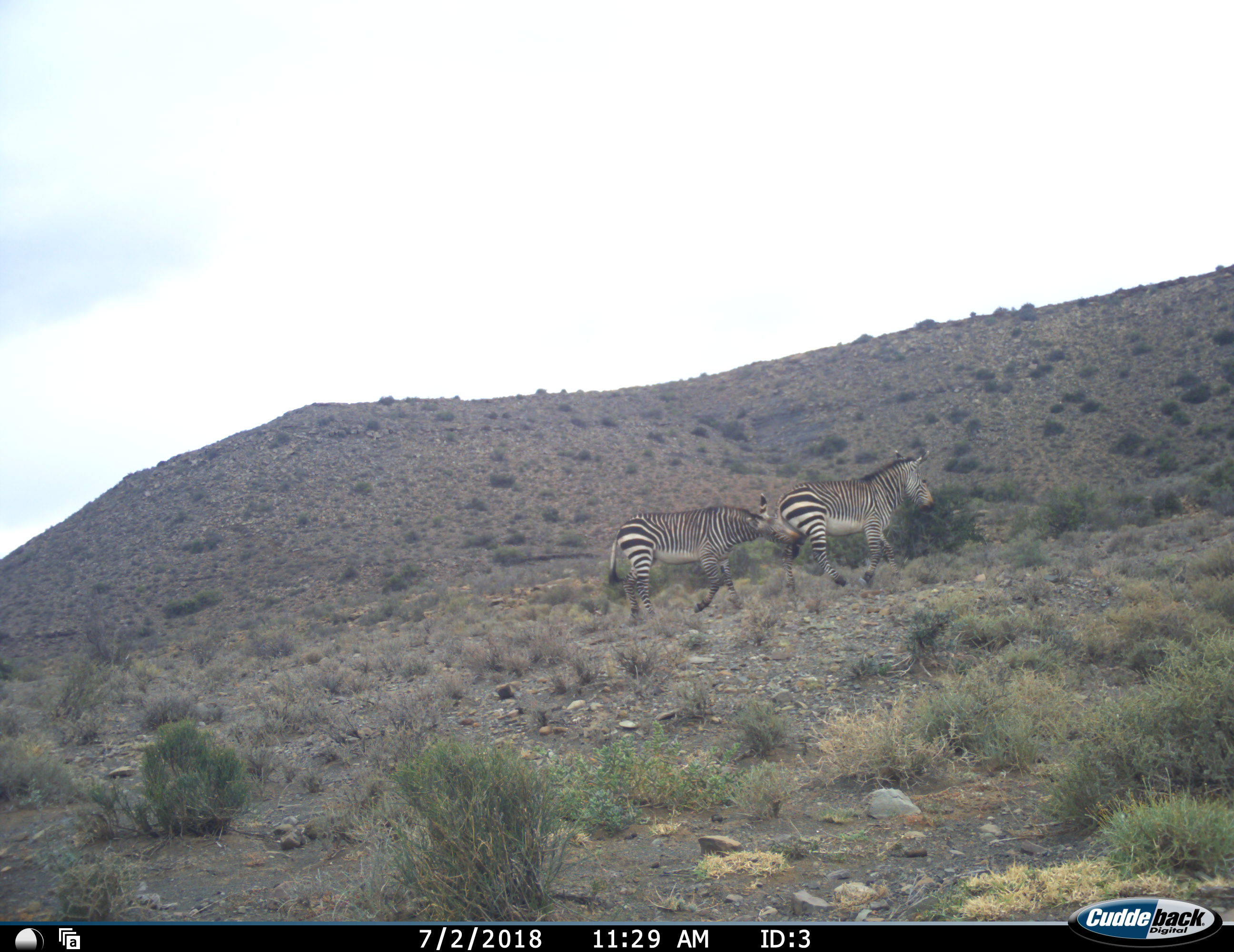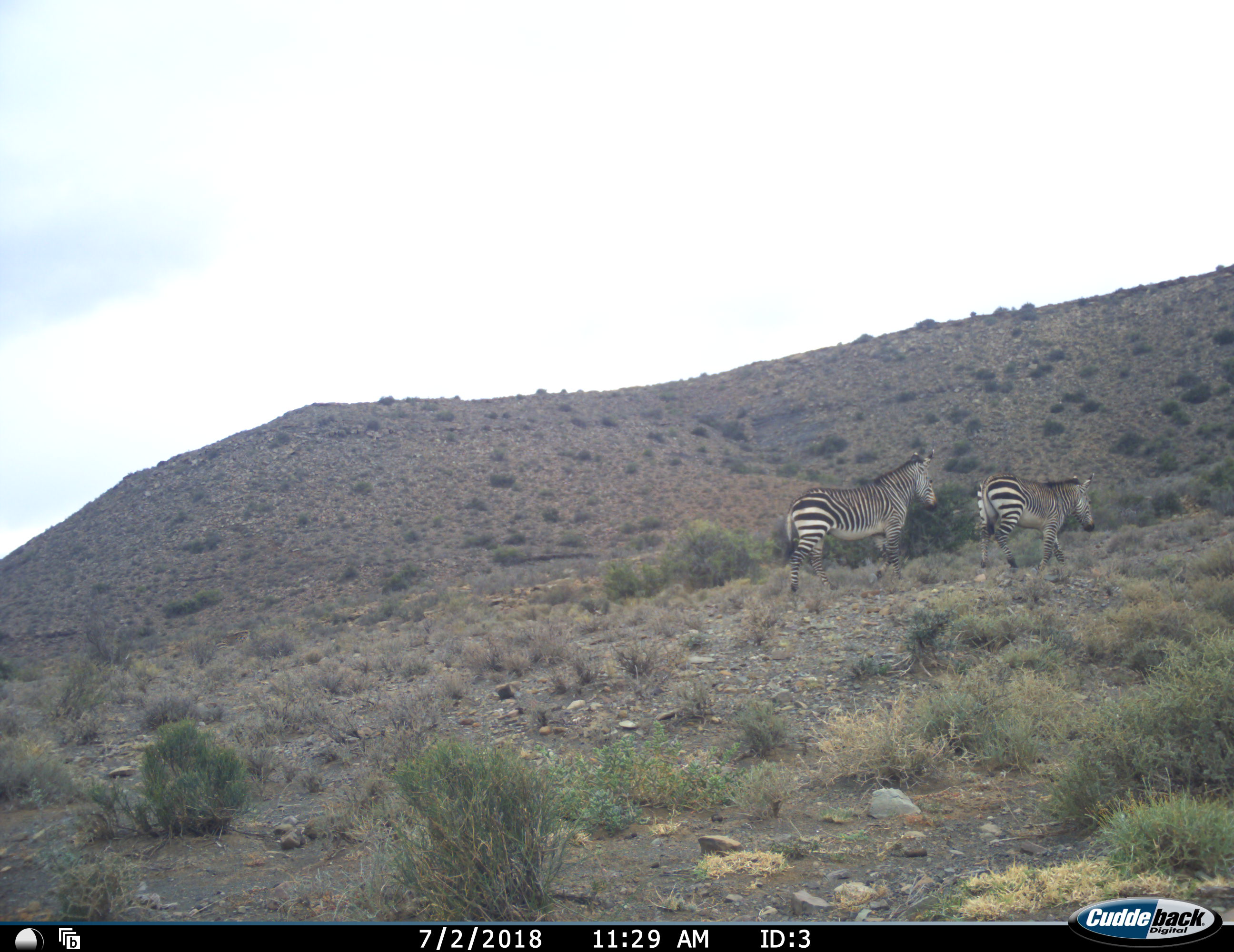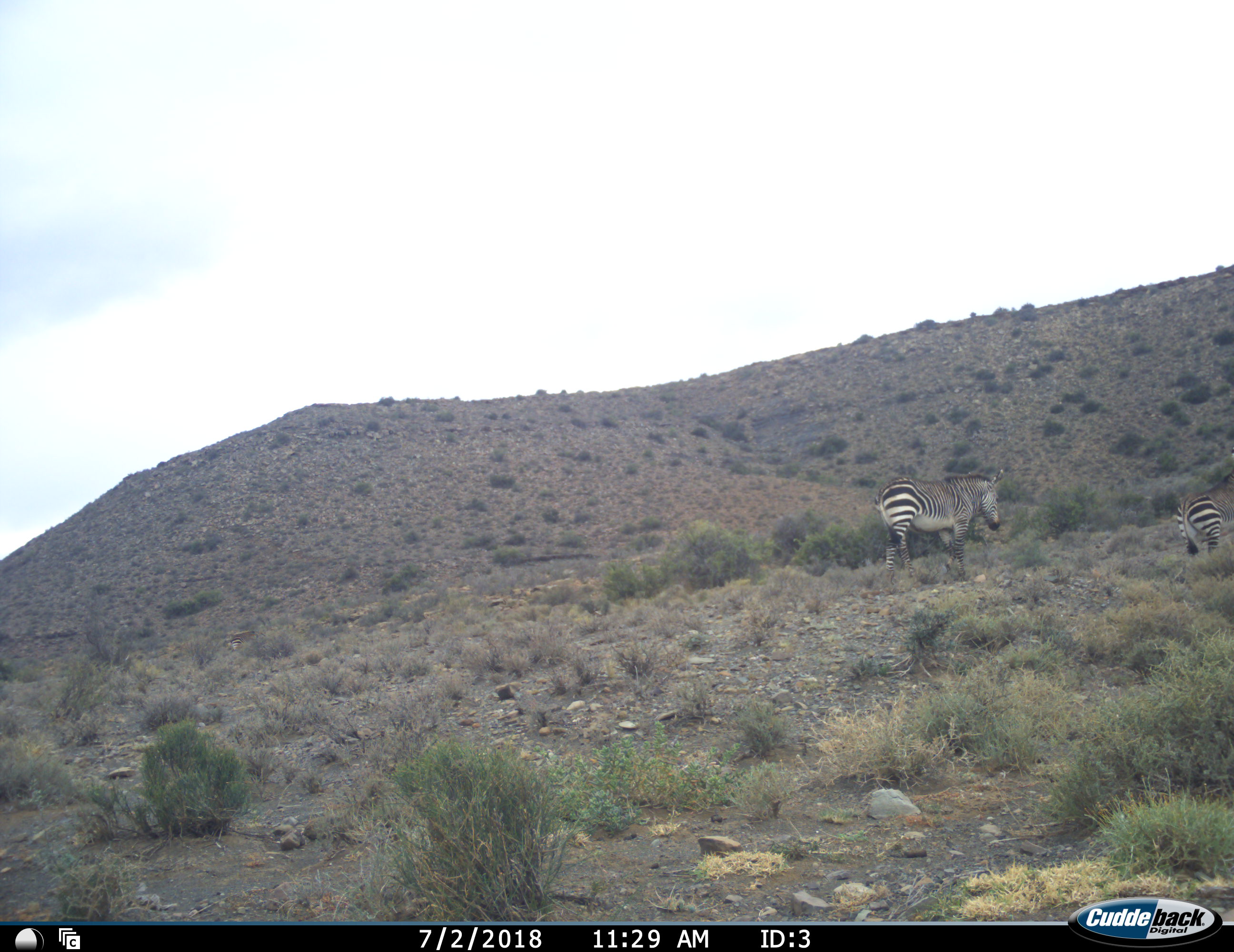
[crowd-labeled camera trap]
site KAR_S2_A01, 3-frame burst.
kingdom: Animalia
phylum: Chordata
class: Mammalia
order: Perissodactyla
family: Equidae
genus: Equus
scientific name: Equus zebra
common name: mountain zebra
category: zebramountain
Zebramountain (mountain zebra) (Equus zebra), count 2. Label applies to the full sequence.